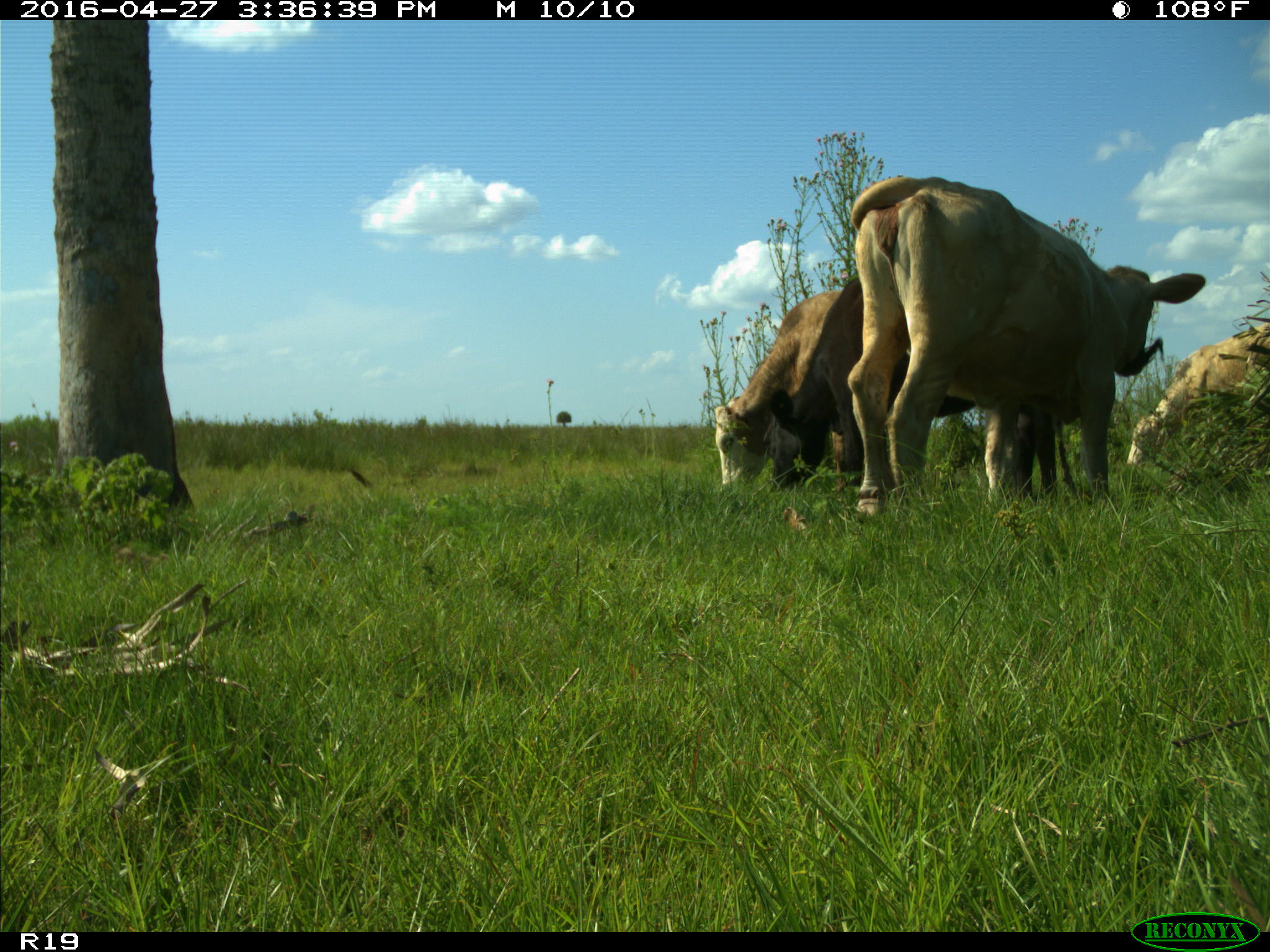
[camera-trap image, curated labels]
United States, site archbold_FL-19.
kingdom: Animalia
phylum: Chordata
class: Mammalia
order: Artiodactyla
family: Bovidae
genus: Bos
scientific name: Bos taurus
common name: domestic cow